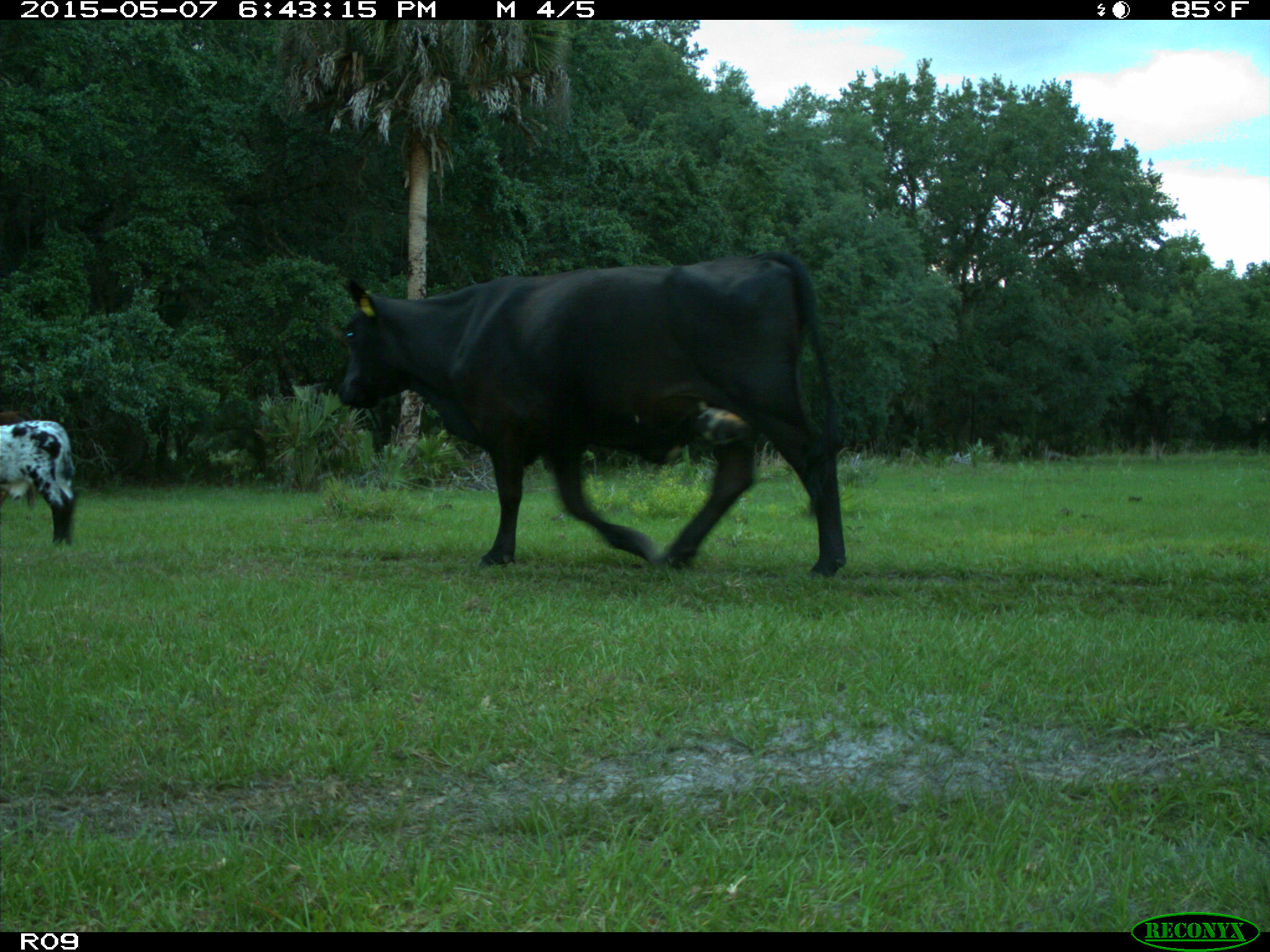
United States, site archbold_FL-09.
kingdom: Animalia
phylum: Chordata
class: Mammalia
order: Artiodactyla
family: Bovidae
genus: Bos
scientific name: Bos taurus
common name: domestic cow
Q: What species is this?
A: Bos taurus (domestic cow).